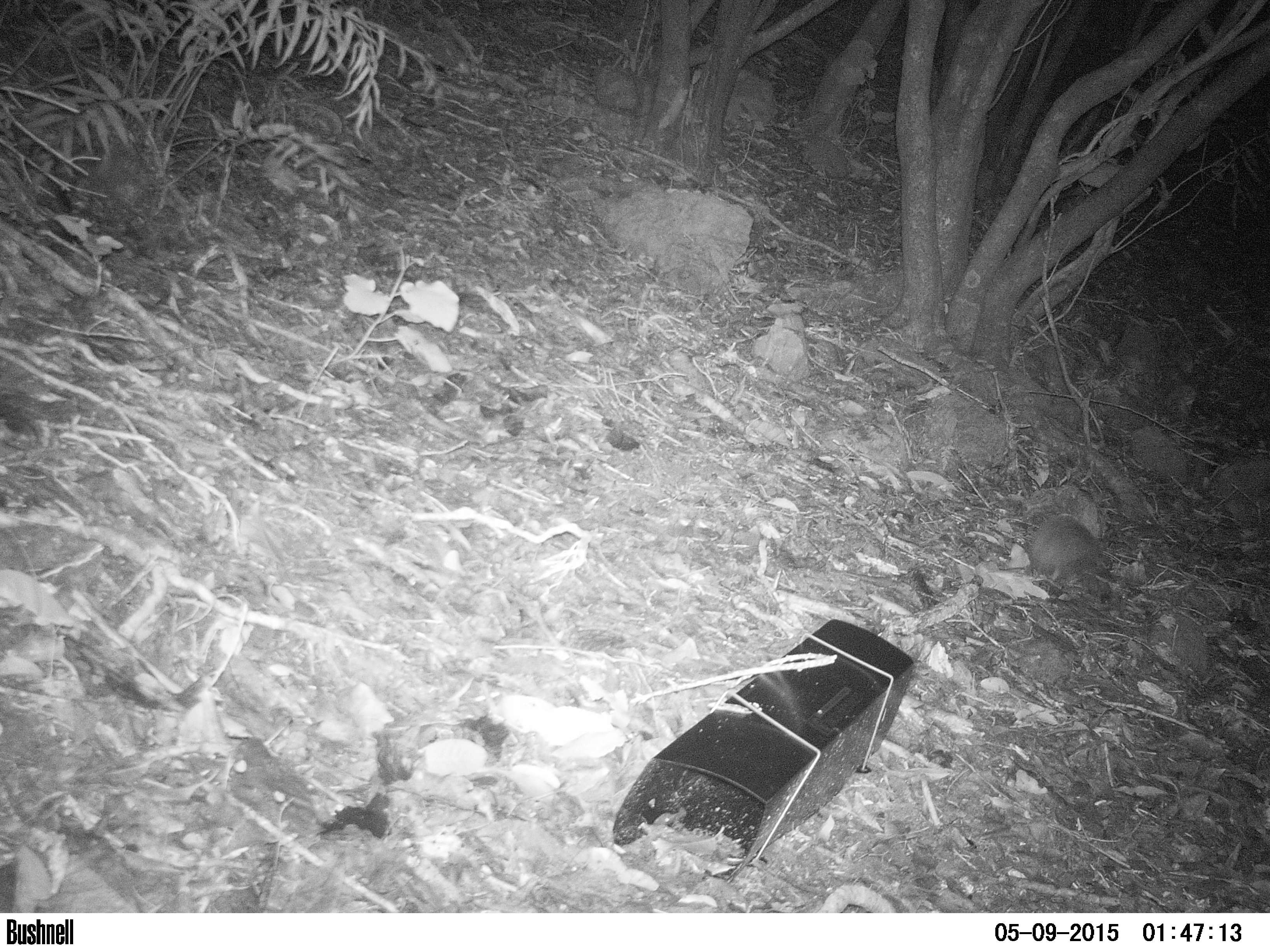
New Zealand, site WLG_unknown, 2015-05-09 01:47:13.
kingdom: Animalia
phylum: Chordata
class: Mammalia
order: Eulipotyphla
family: Erinaceidae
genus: Erinaceus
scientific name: Erinaceus europaeus europaeus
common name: european hedgehog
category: hedgehog